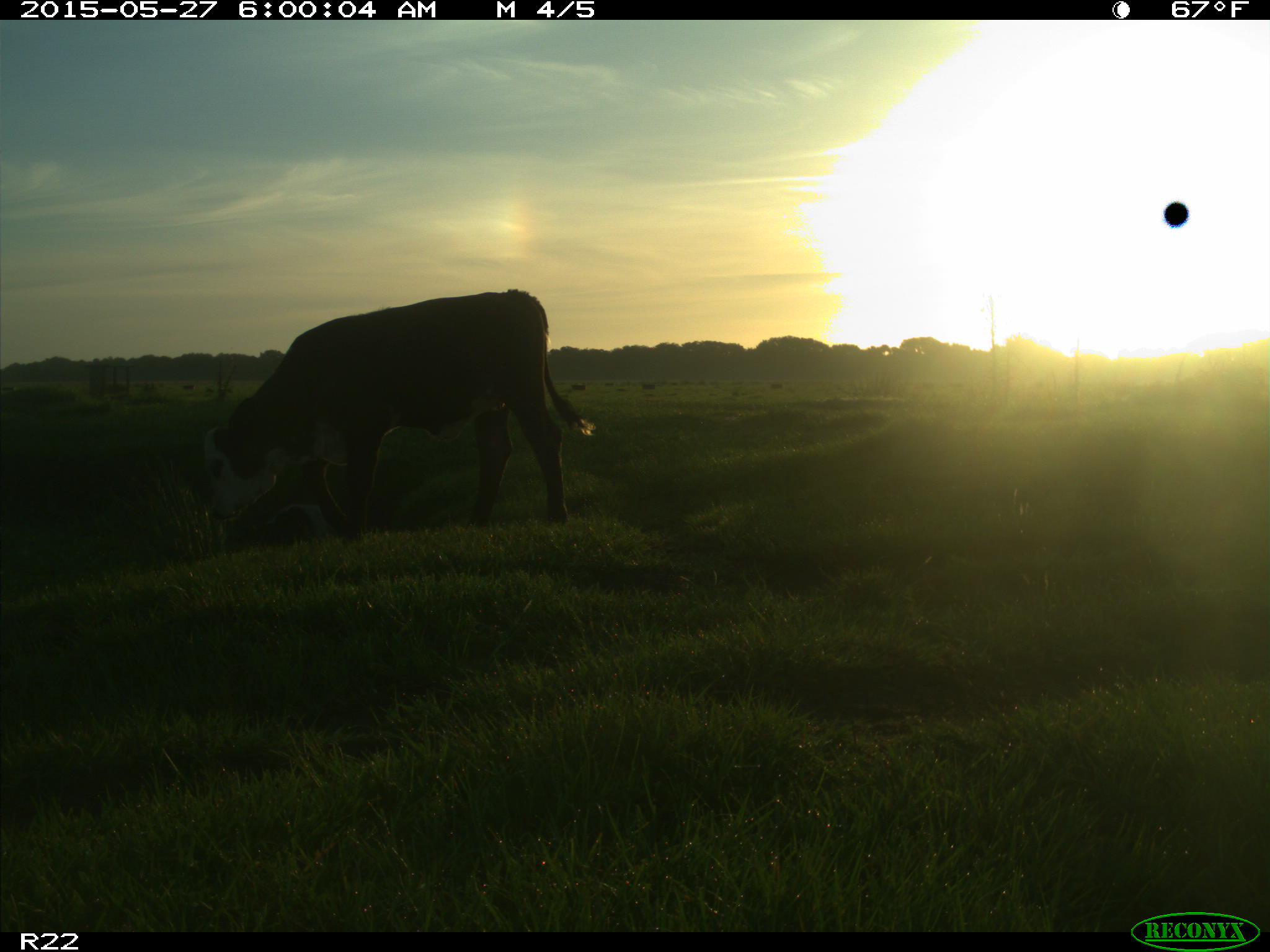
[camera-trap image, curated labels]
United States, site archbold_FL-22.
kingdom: Animalia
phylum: Chordata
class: Mammalia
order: Artiodactyla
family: Bovidae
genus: Bos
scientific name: Bos taurus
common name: domestic cow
Bos taurus (domestic cow).